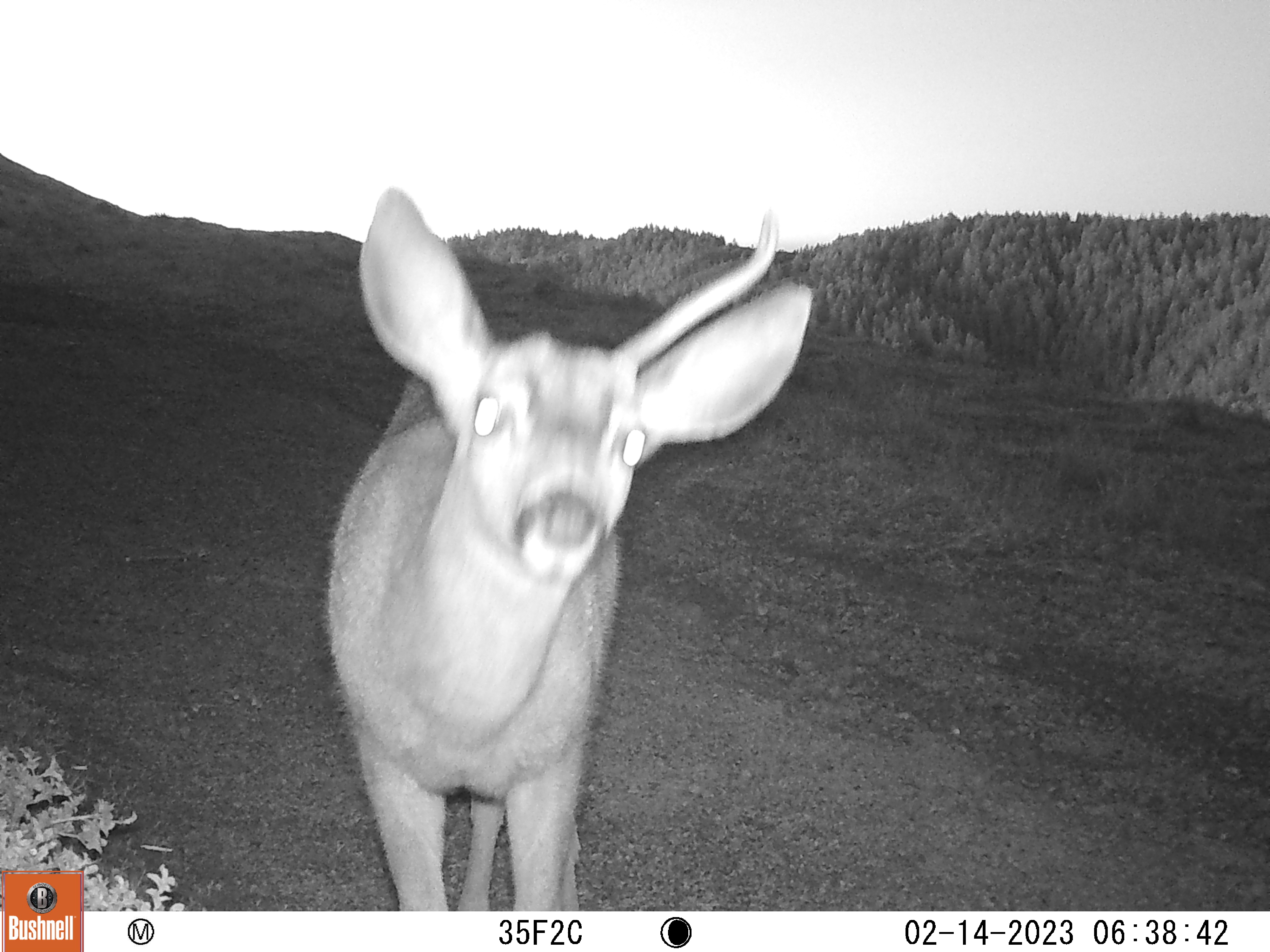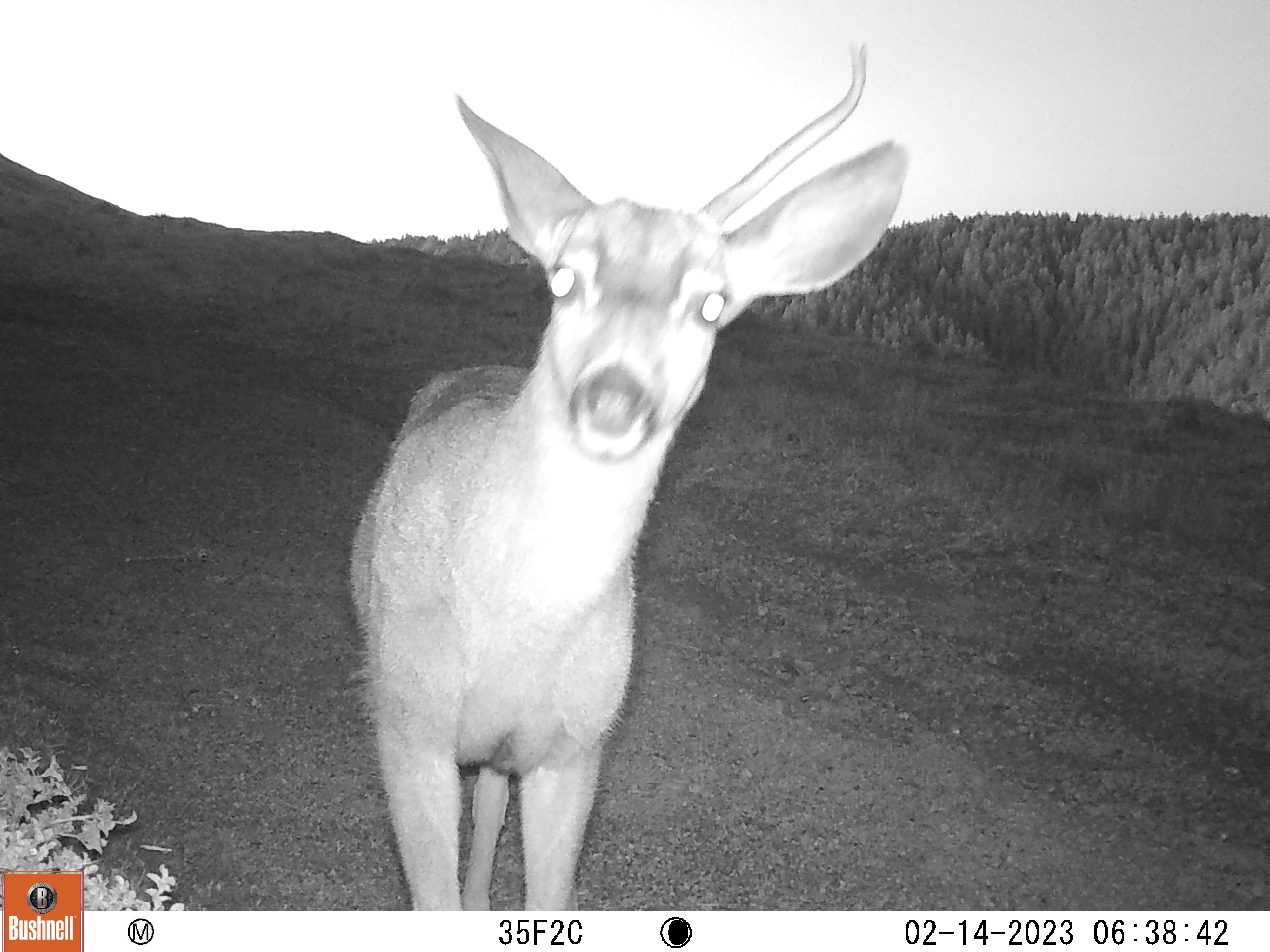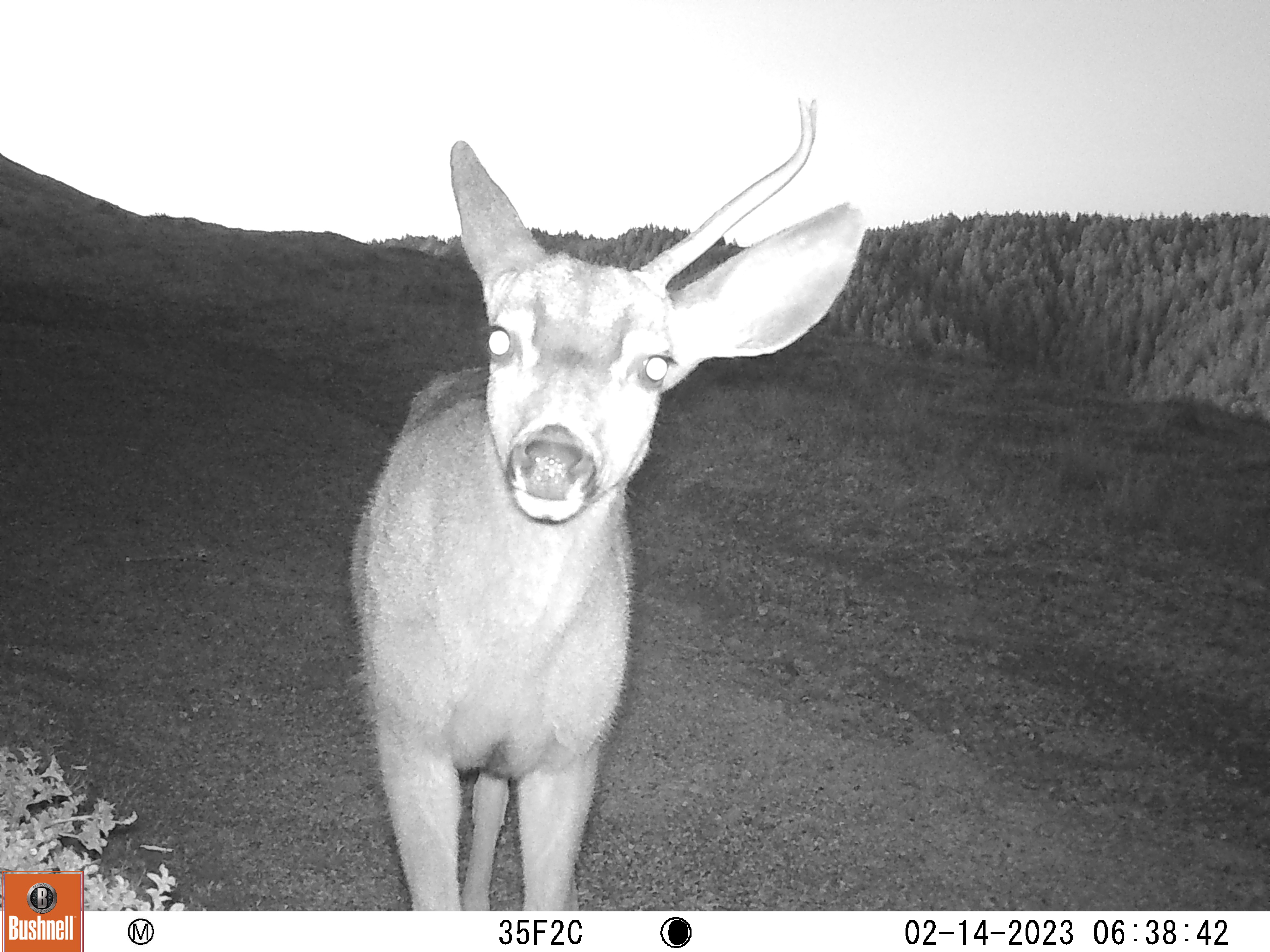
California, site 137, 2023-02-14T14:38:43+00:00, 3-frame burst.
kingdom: Animalia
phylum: Chordata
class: Mammalia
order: Artiodactyla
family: Cervidae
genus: Odocoileus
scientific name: Odocoileus hemionus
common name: mule deer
Mule deer (Odocoileus hemionus).